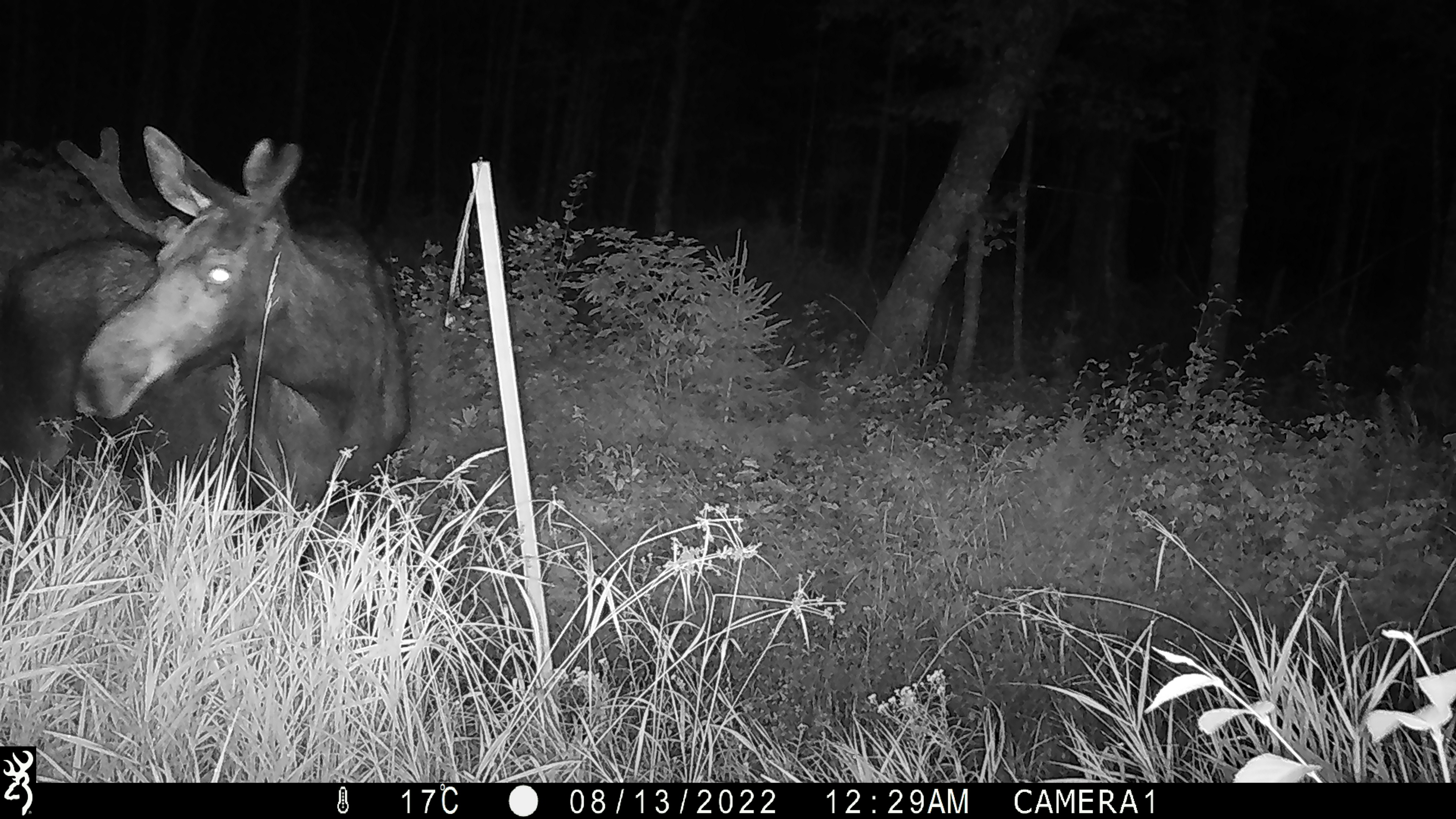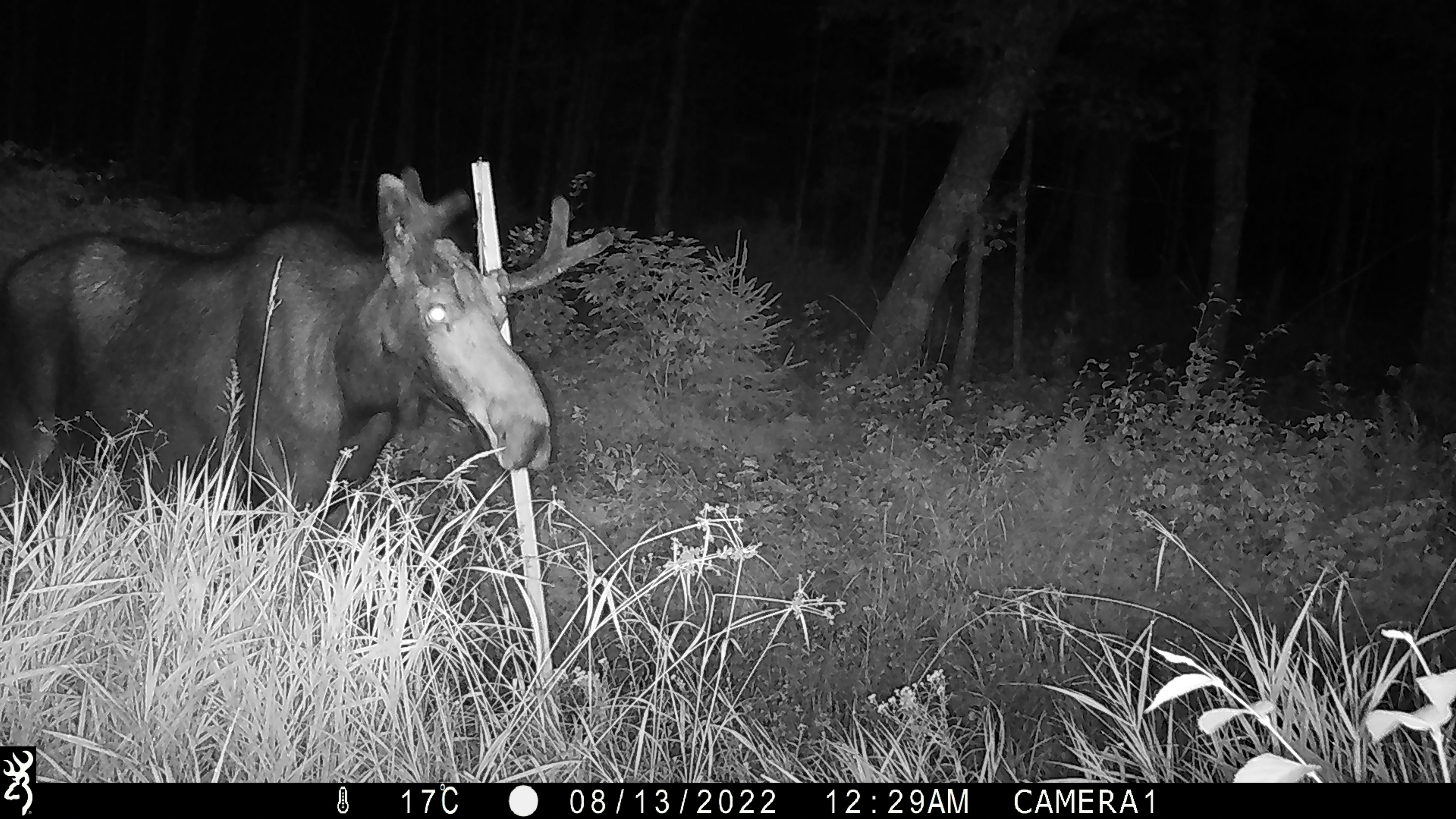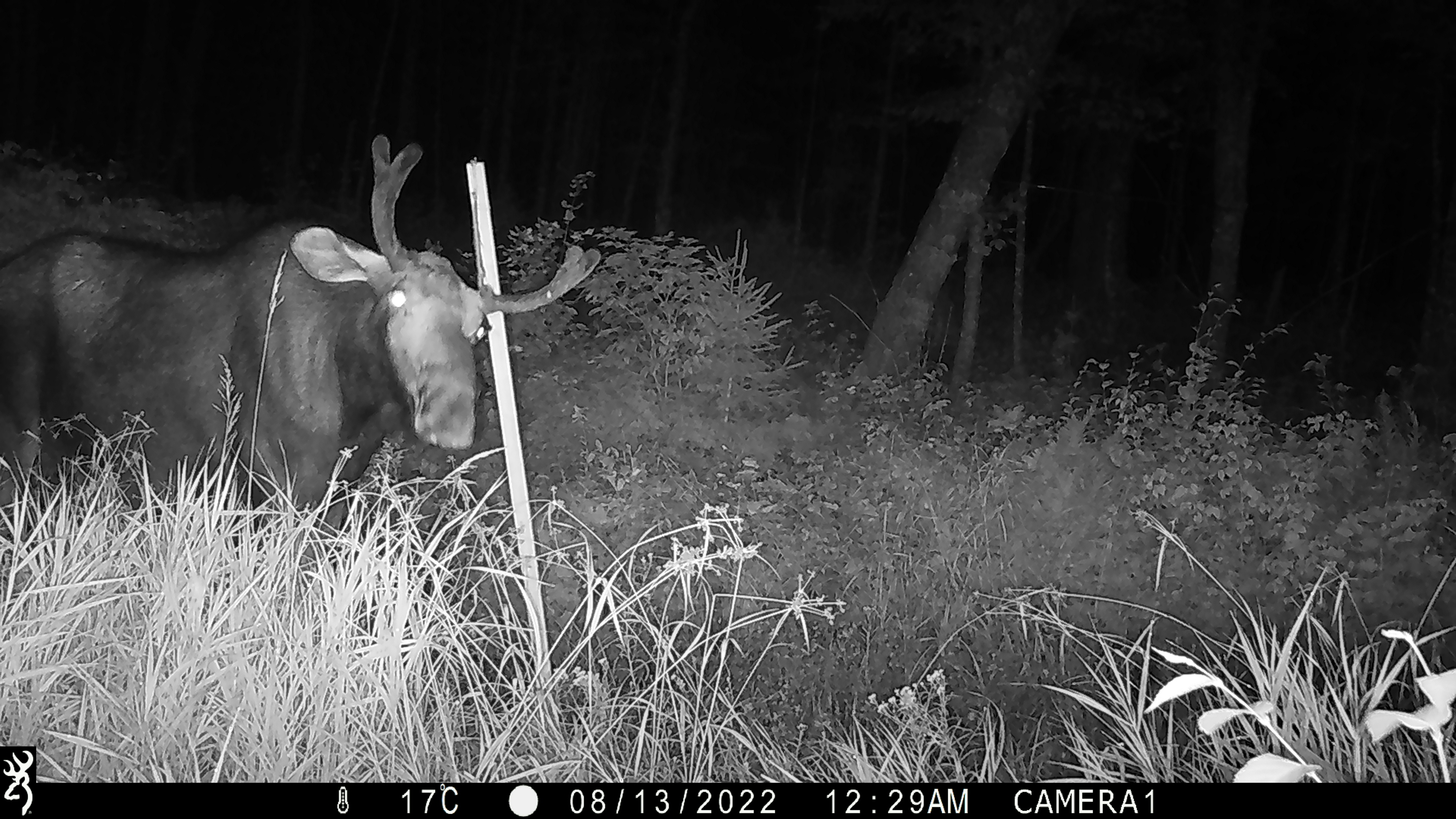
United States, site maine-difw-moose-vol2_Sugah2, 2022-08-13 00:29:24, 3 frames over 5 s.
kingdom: Animalia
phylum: Chordata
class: Mammalia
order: Artiodactyla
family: Cervidae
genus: Alces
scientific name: Alces alces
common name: moose